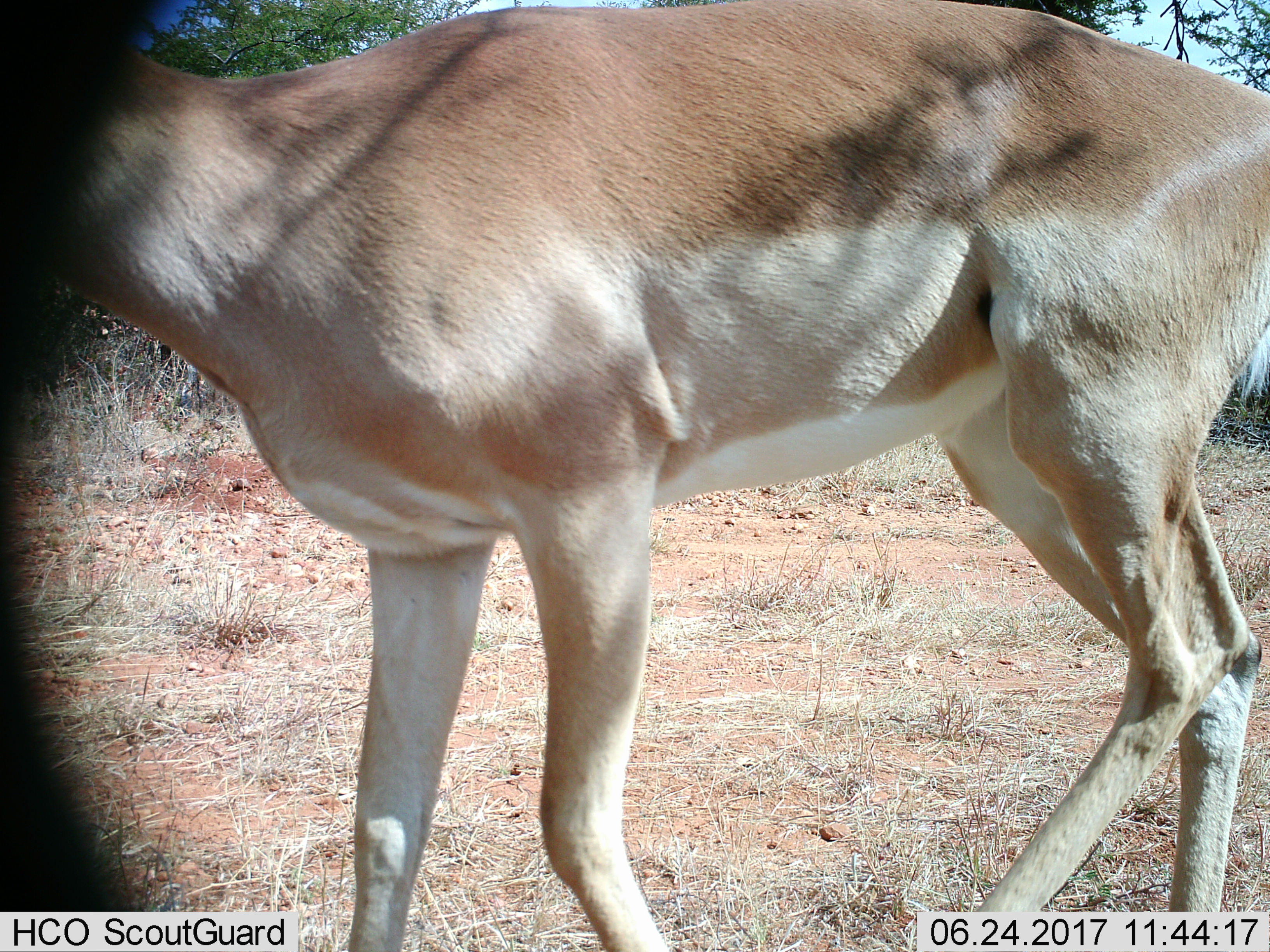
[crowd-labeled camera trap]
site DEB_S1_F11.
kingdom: Animalia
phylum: Chordata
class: Mammalia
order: Artiodactyla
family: Bovidae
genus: Aepyceros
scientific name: Aepyceros melampus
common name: impala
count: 1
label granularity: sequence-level